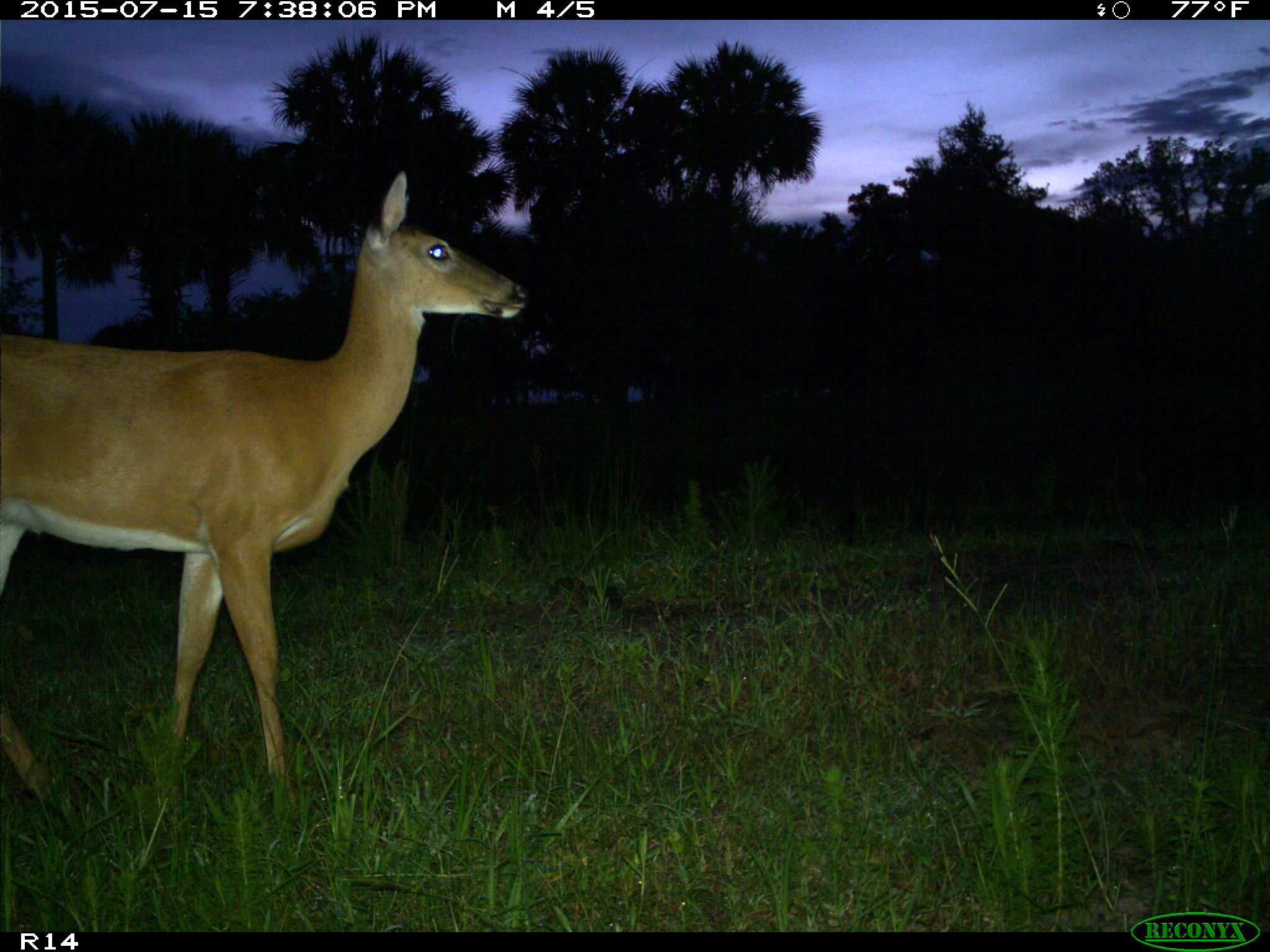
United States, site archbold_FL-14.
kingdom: Animalia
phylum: Chordata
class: Mammalia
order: Artiodactyla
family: Cervidae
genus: Odocoileus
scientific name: Odocoileus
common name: deer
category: unidentified deer